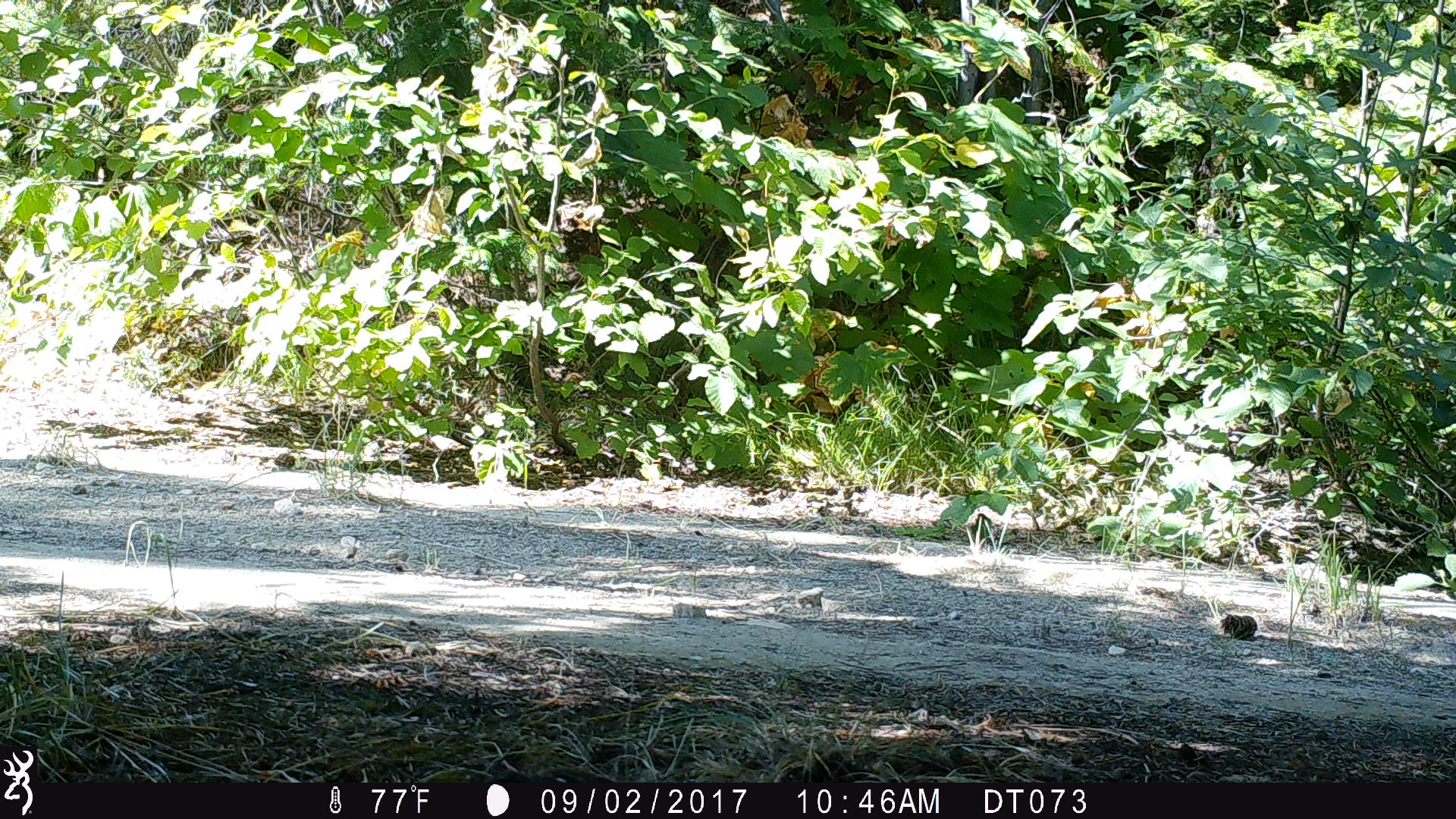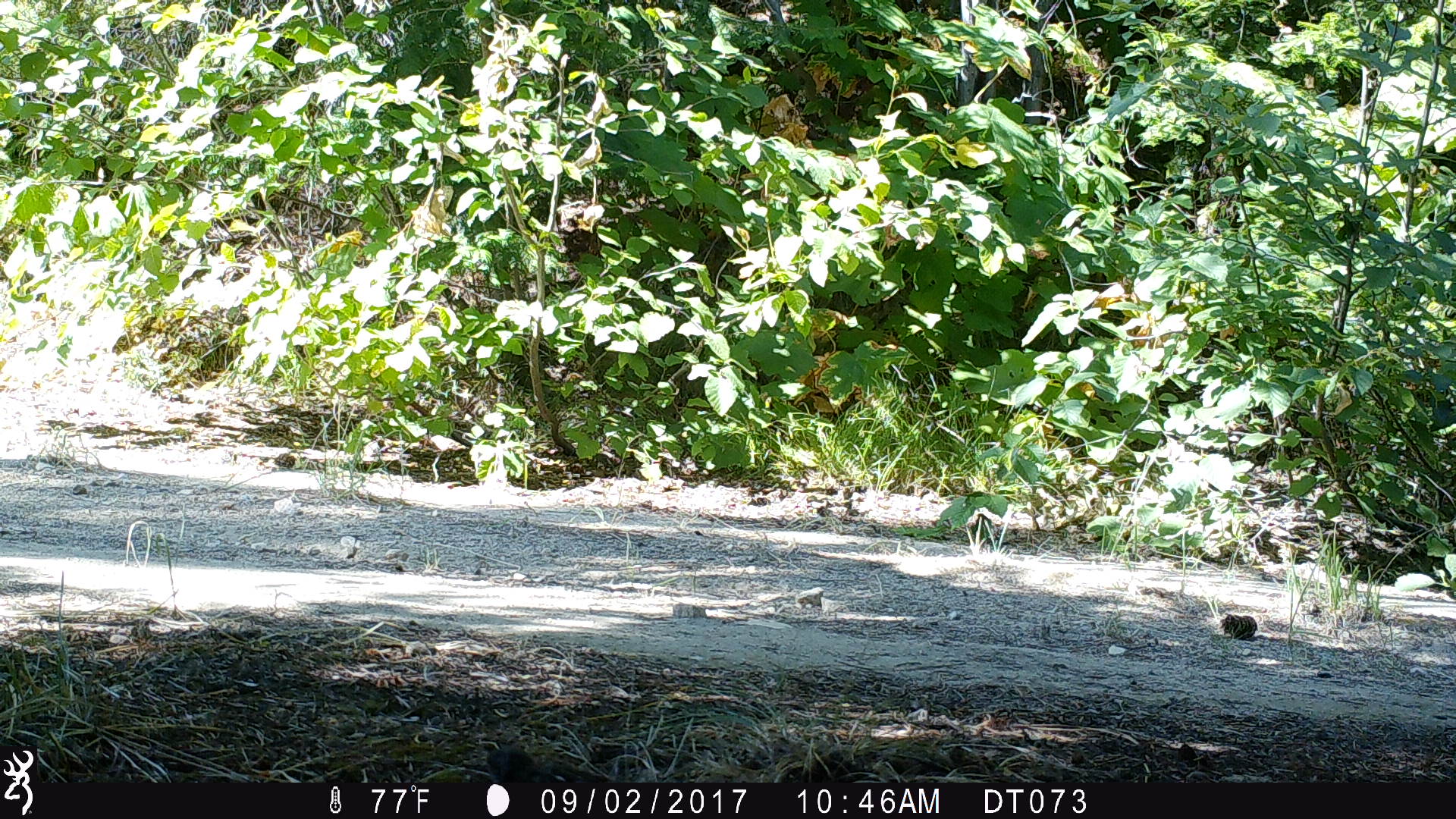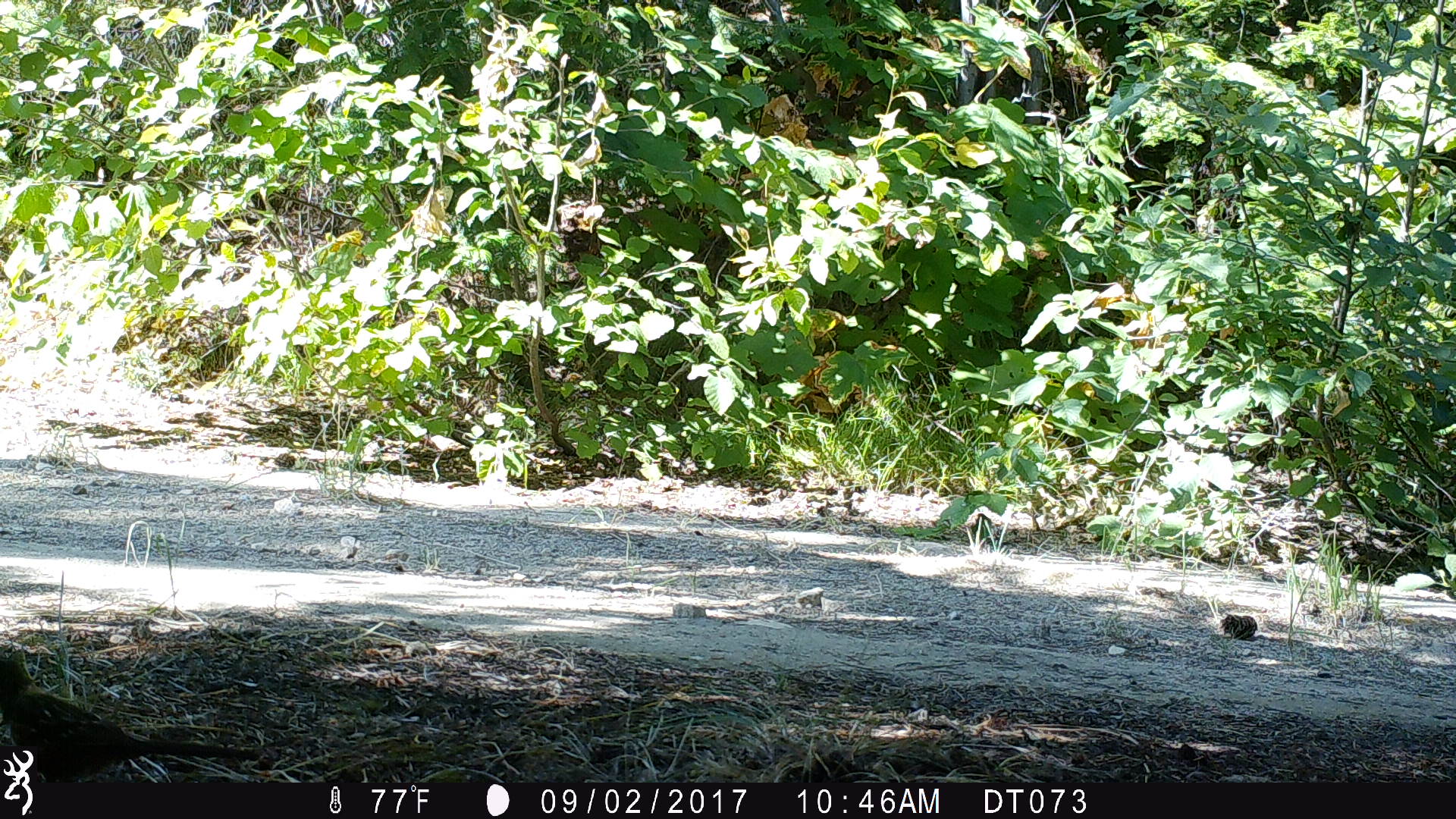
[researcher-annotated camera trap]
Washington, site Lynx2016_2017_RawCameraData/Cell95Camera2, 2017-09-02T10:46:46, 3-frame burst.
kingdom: Animalia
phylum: Chordata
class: Aves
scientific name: Aves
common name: birds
Aves (birds). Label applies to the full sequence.